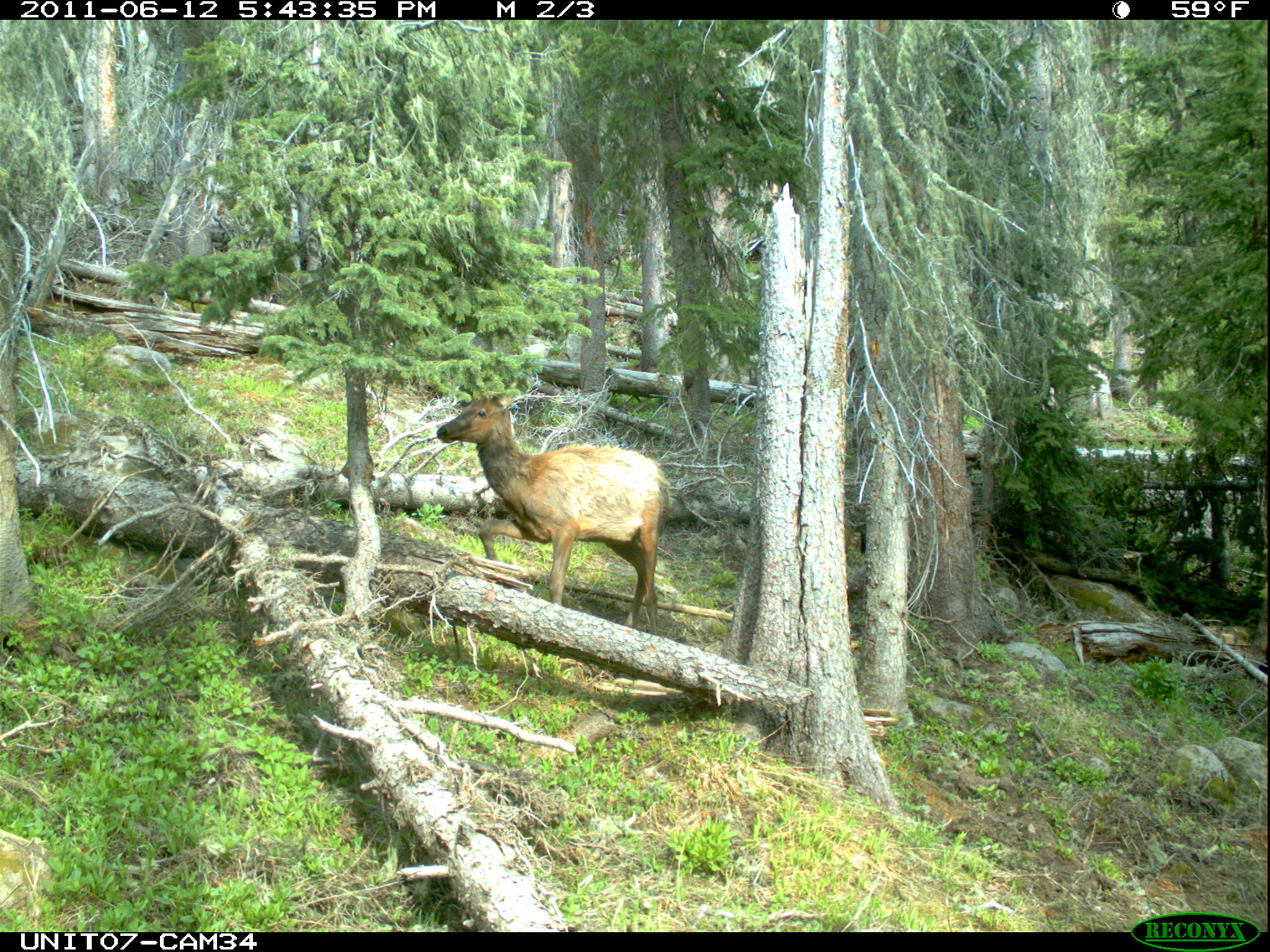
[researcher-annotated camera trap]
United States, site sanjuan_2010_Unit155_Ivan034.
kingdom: Animalia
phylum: Chordata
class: Mammalia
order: Artiodactyla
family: Cervidae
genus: Cervus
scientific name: Cervus elaphus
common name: red deer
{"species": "Cervus elaphus (red deer)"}